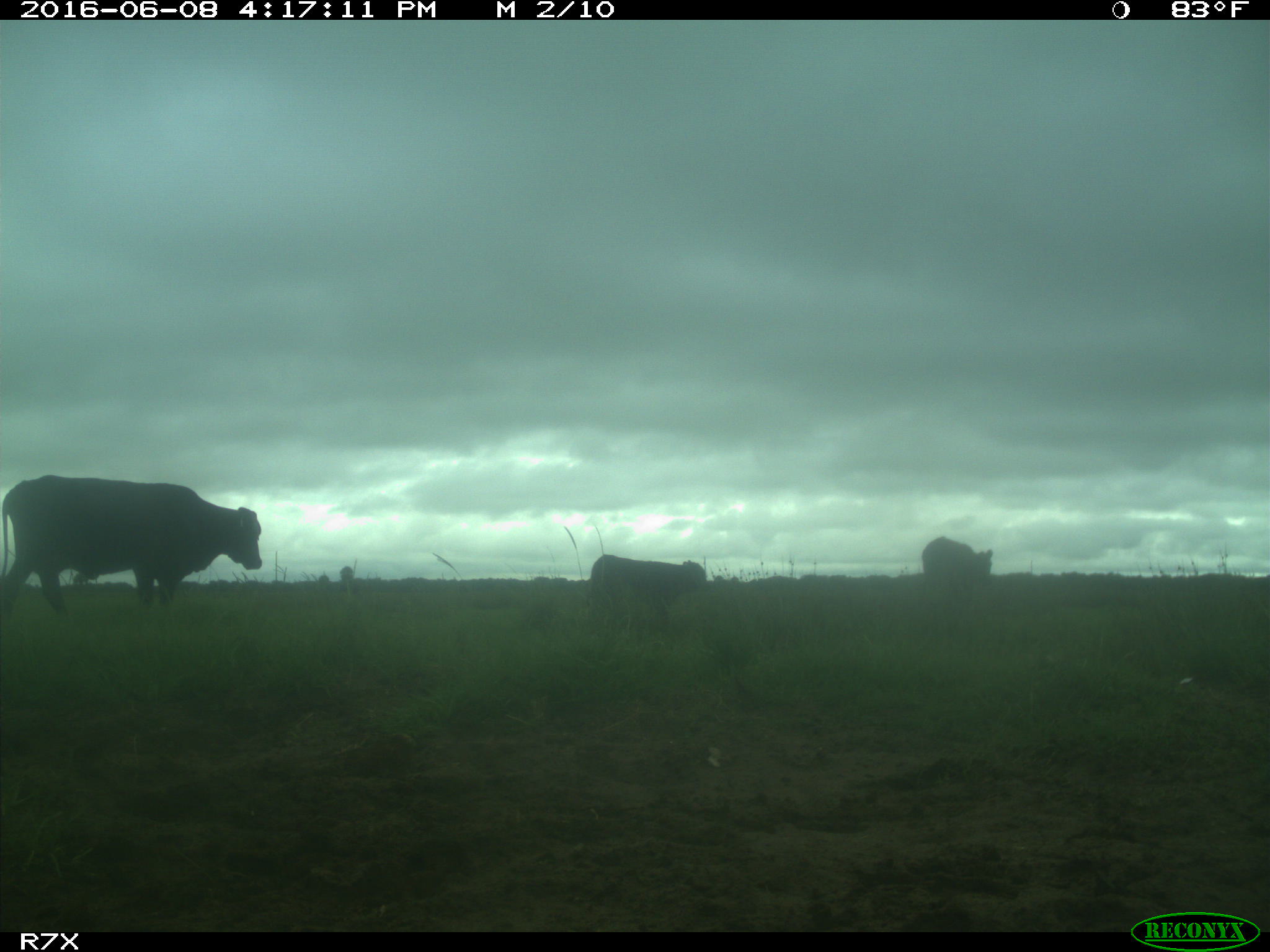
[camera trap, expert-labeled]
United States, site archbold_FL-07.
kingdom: Animalia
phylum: Chordata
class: Mammalia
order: Artiodactyla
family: Bovidae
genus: Bos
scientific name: Bos taurus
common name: domestic cow